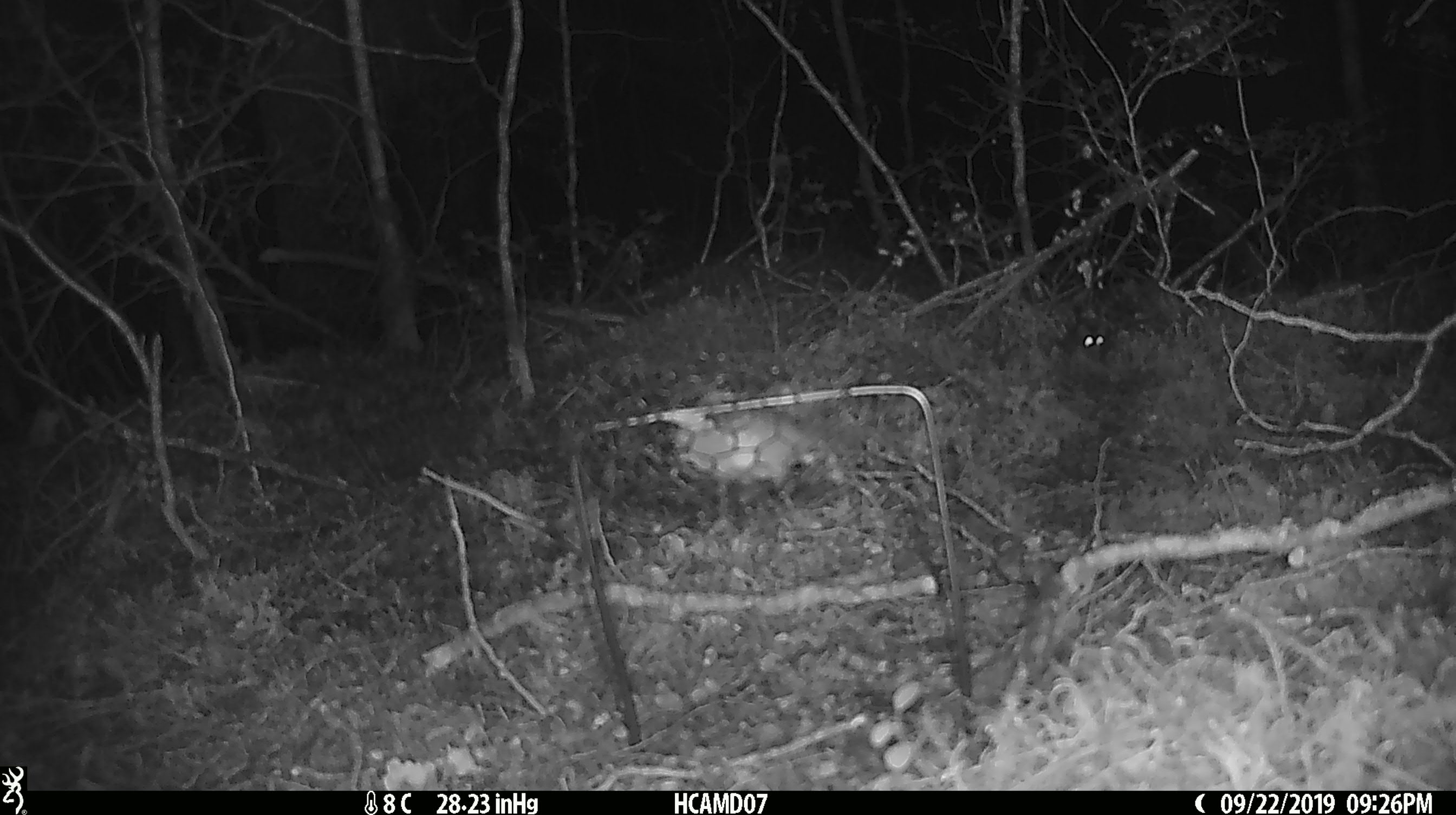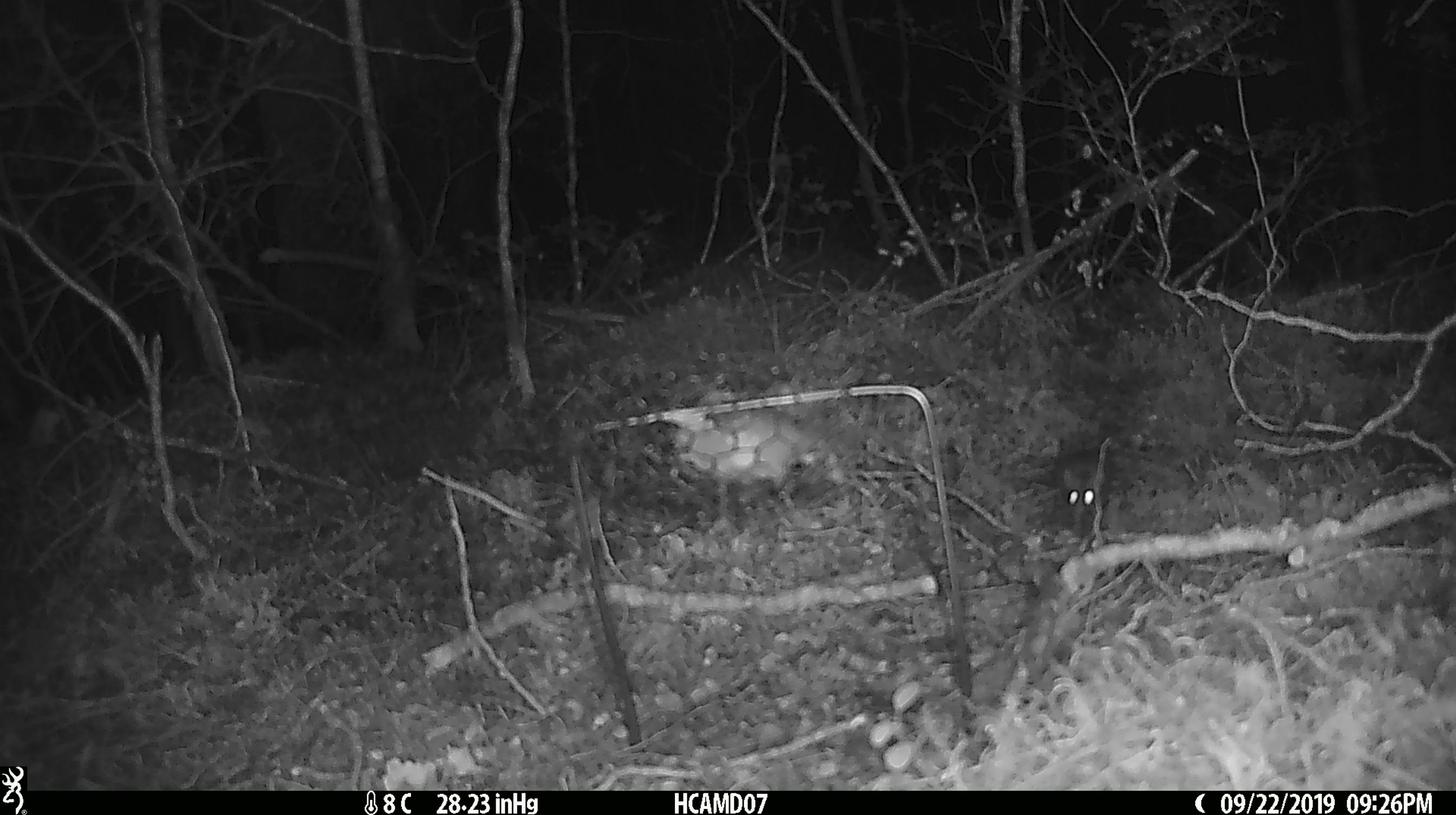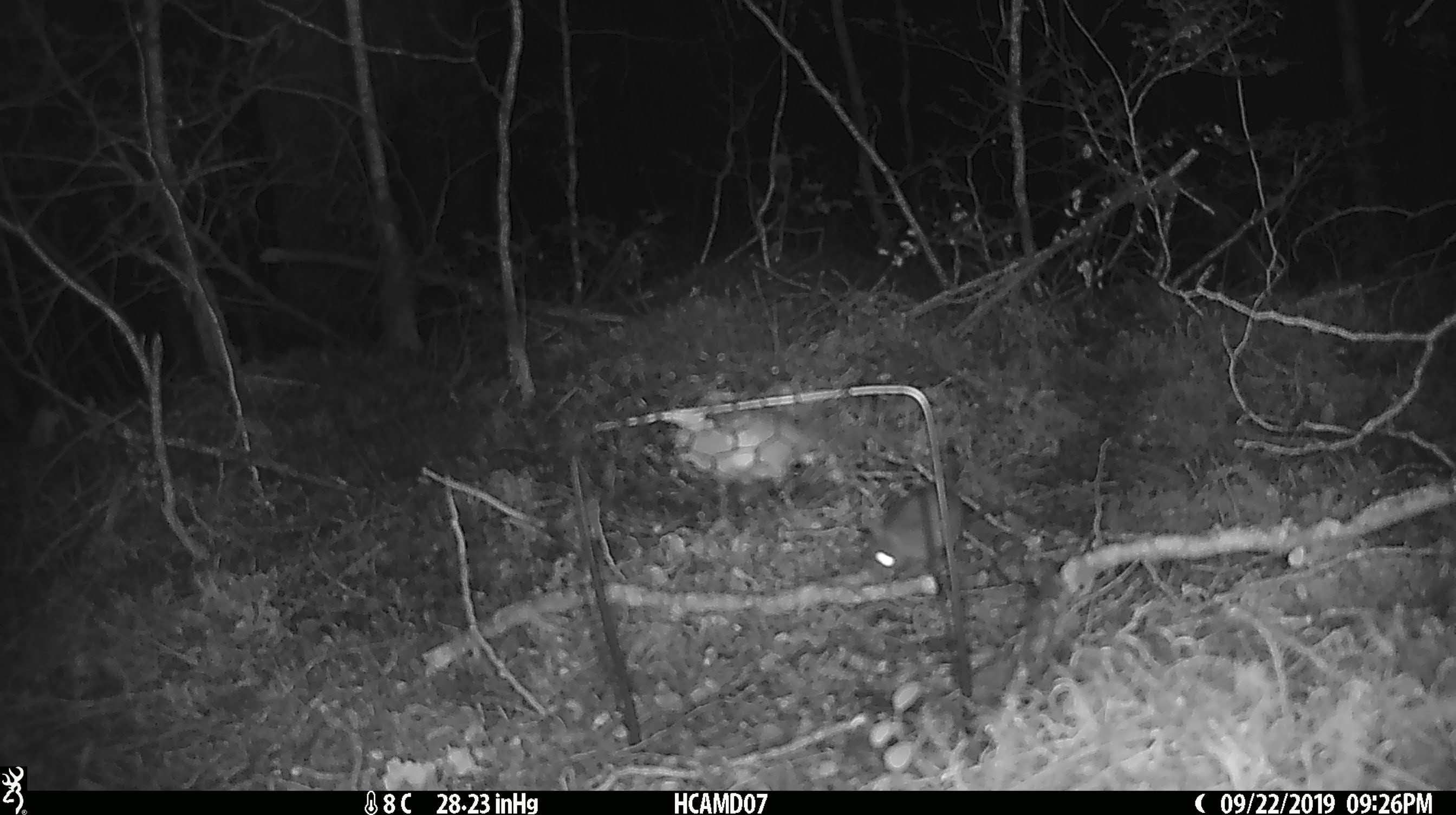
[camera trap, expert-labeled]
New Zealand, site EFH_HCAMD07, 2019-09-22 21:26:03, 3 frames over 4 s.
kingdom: Animalia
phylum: Chordata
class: Mammalia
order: Rodentia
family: Muridae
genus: Mus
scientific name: Mus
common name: mouse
Mouse (Mus).